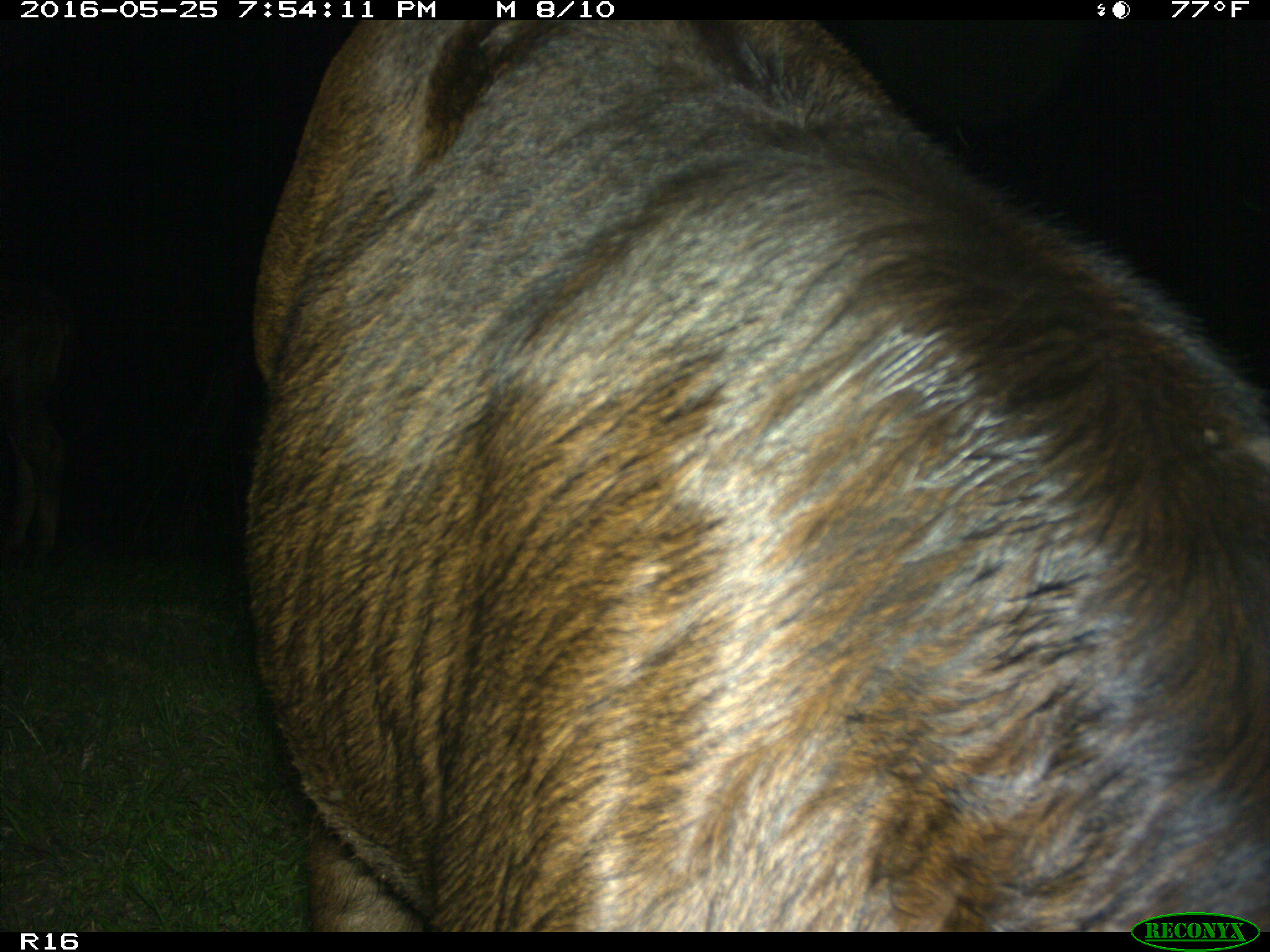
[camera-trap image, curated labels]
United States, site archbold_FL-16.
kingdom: Animalia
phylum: Chordata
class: Mammalia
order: Artiodactyla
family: Bovidae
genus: Bos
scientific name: Bos taurus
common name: domestic cow